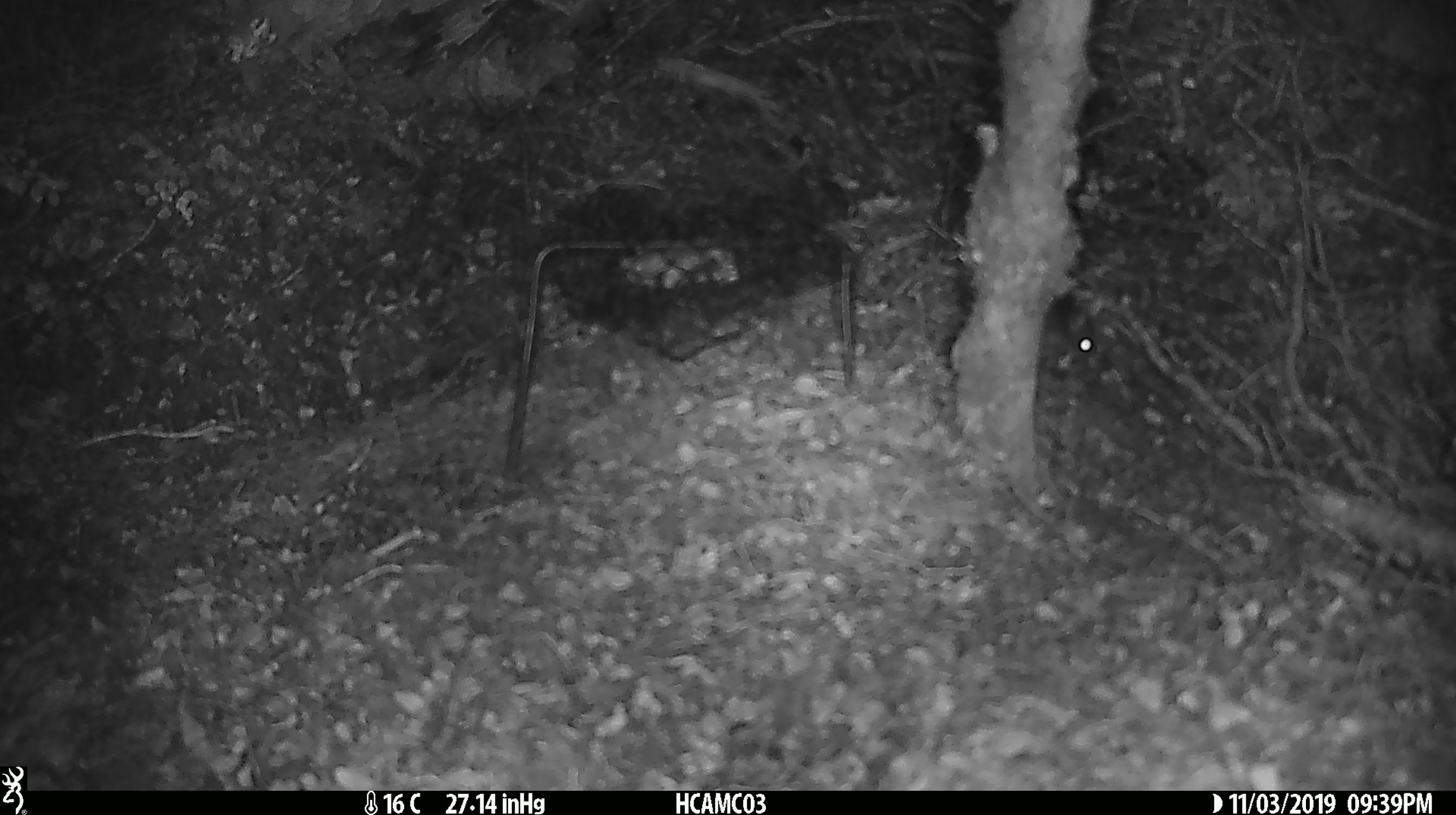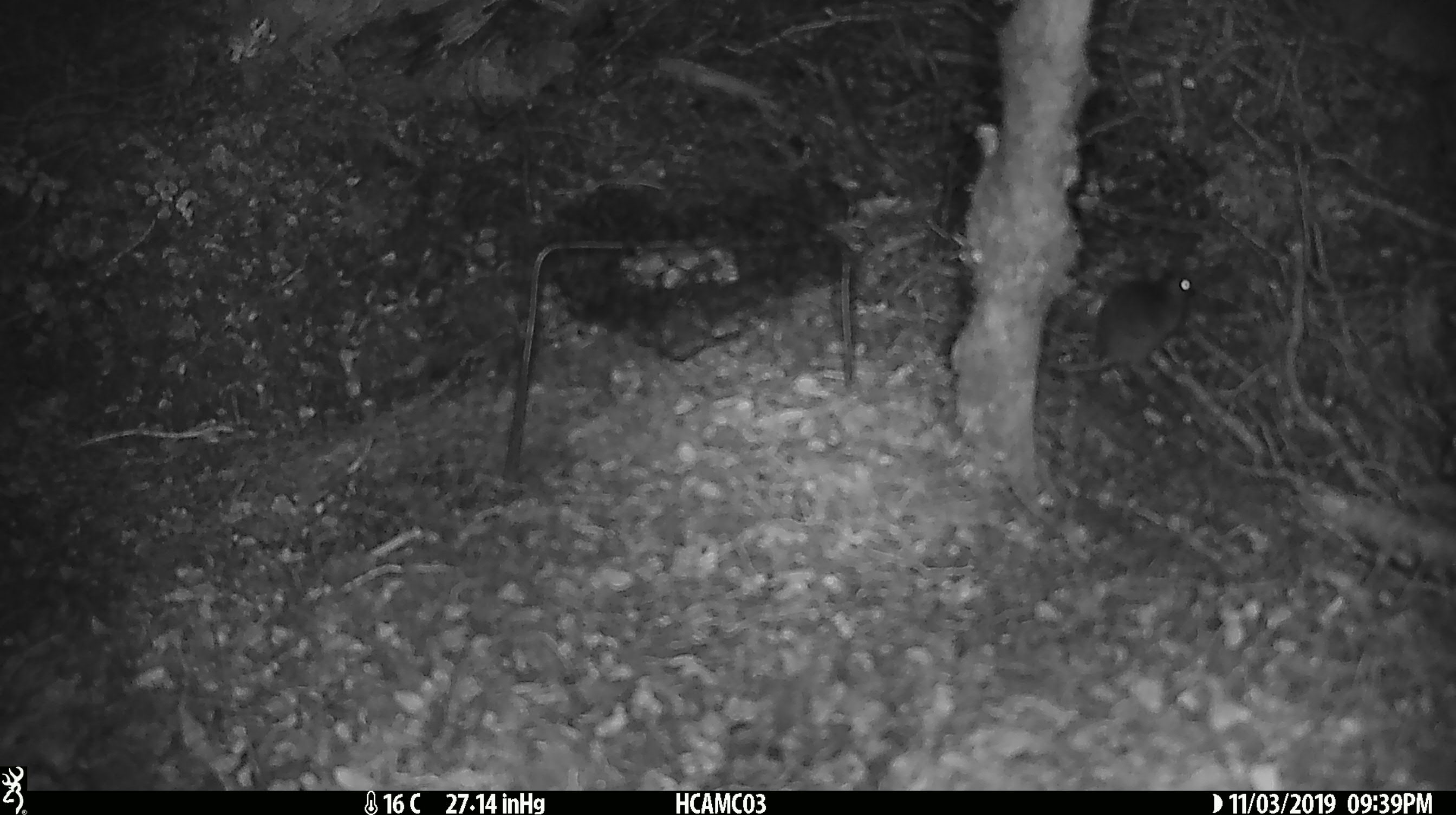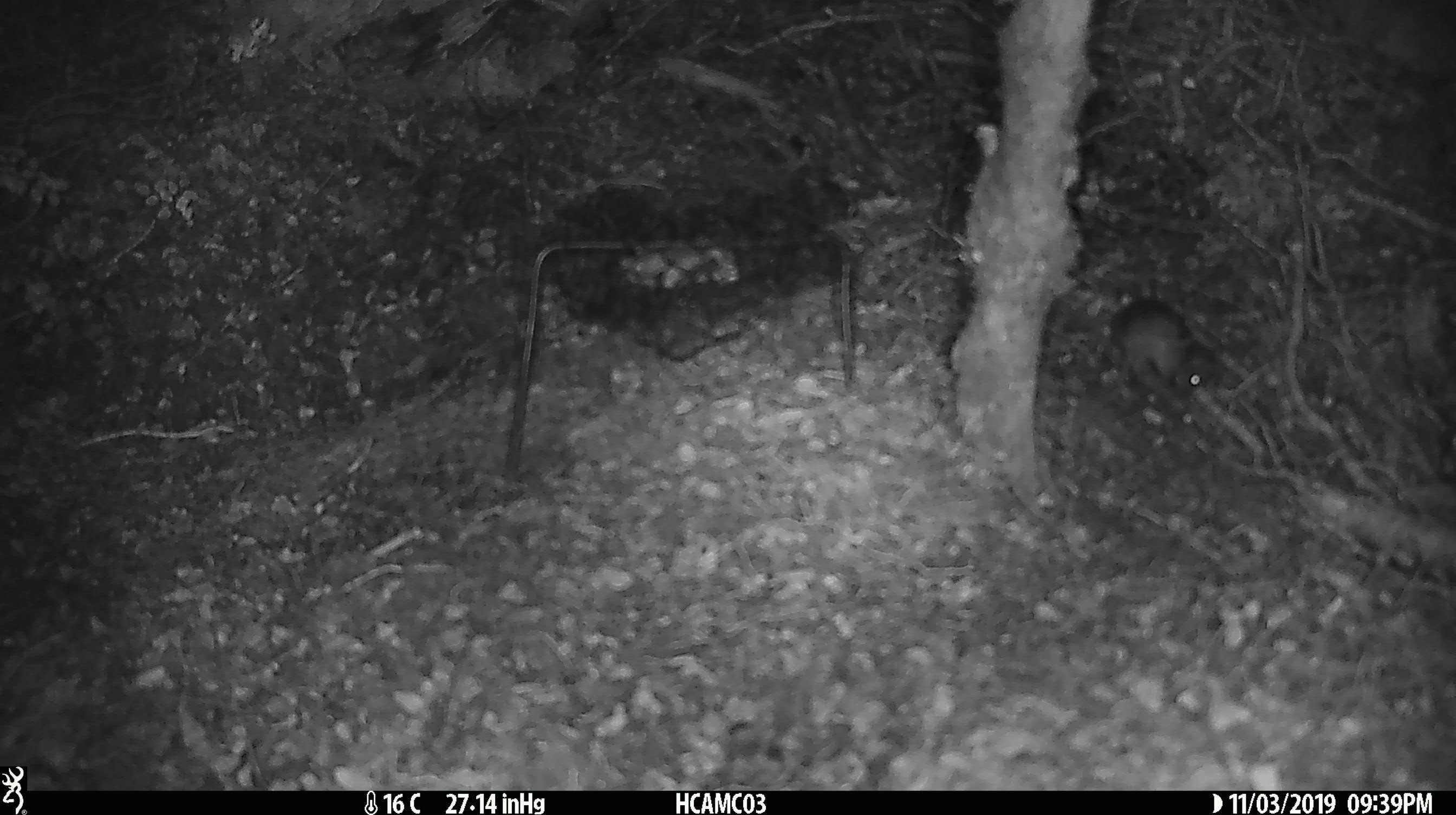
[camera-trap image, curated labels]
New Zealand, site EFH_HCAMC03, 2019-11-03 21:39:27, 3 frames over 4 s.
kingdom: Animalia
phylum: Chordata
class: Mammalia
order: Rodentia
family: Muridae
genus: Mus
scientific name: Mus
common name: mouse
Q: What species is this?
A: Mouse (Mus).